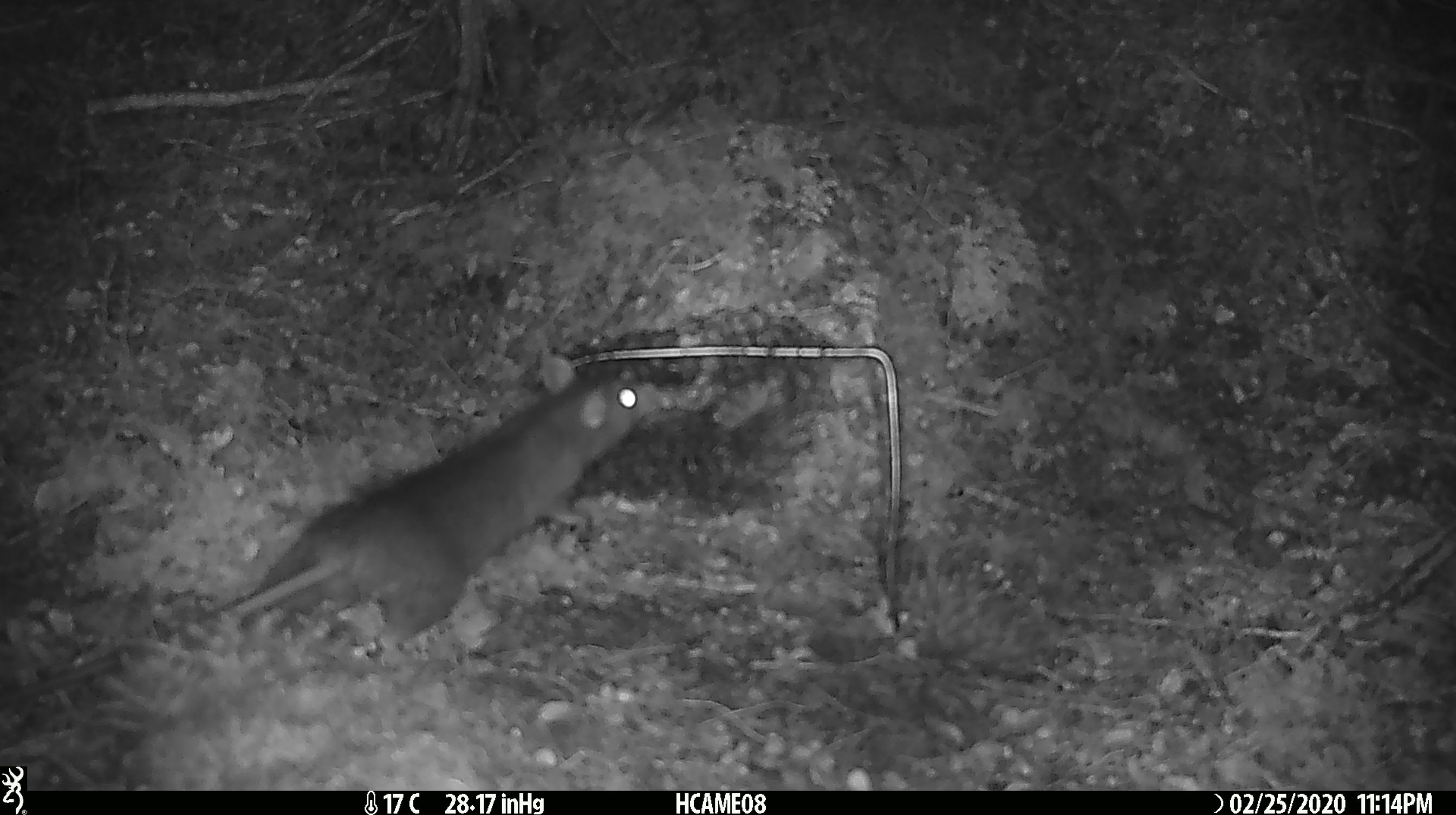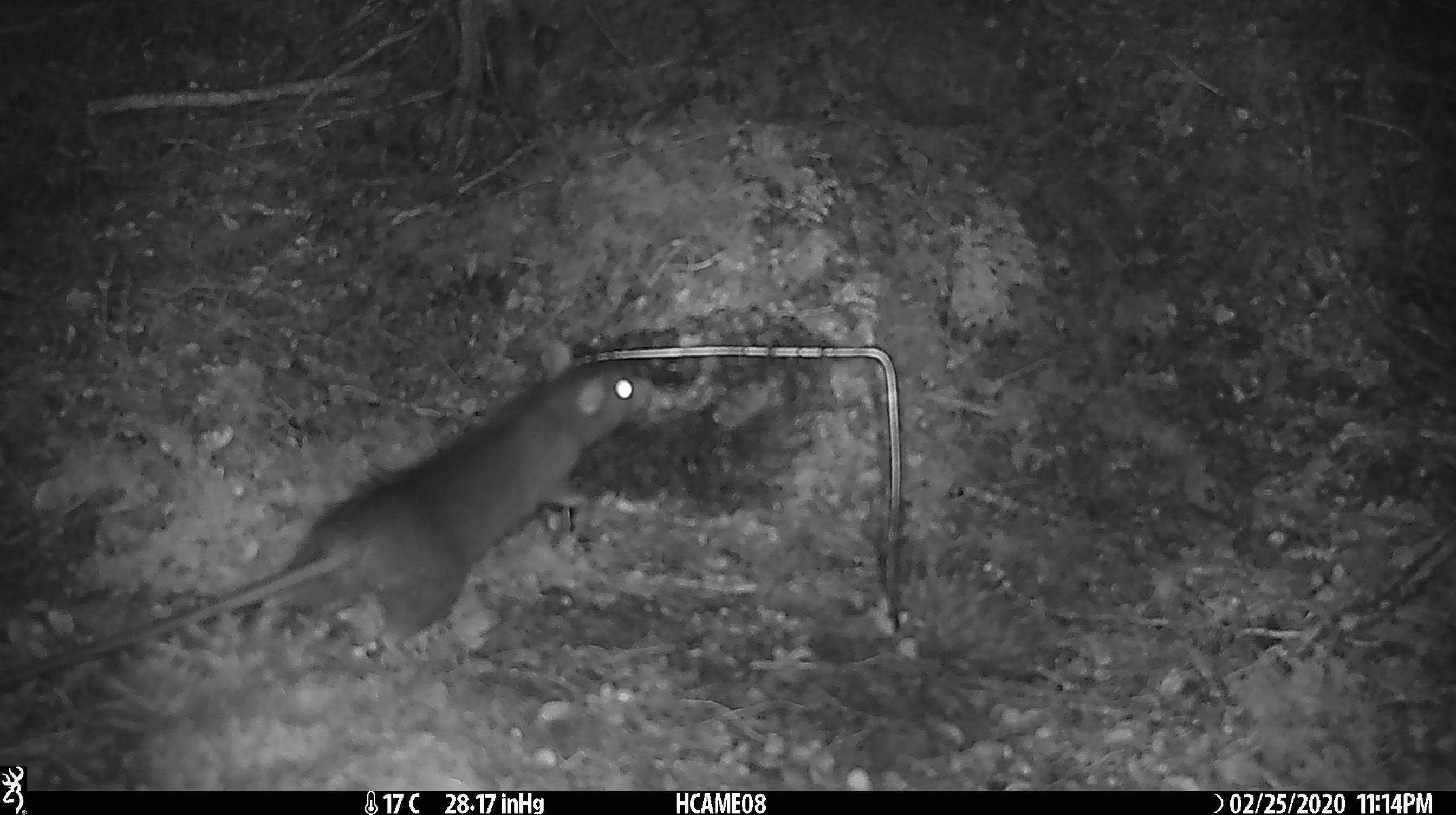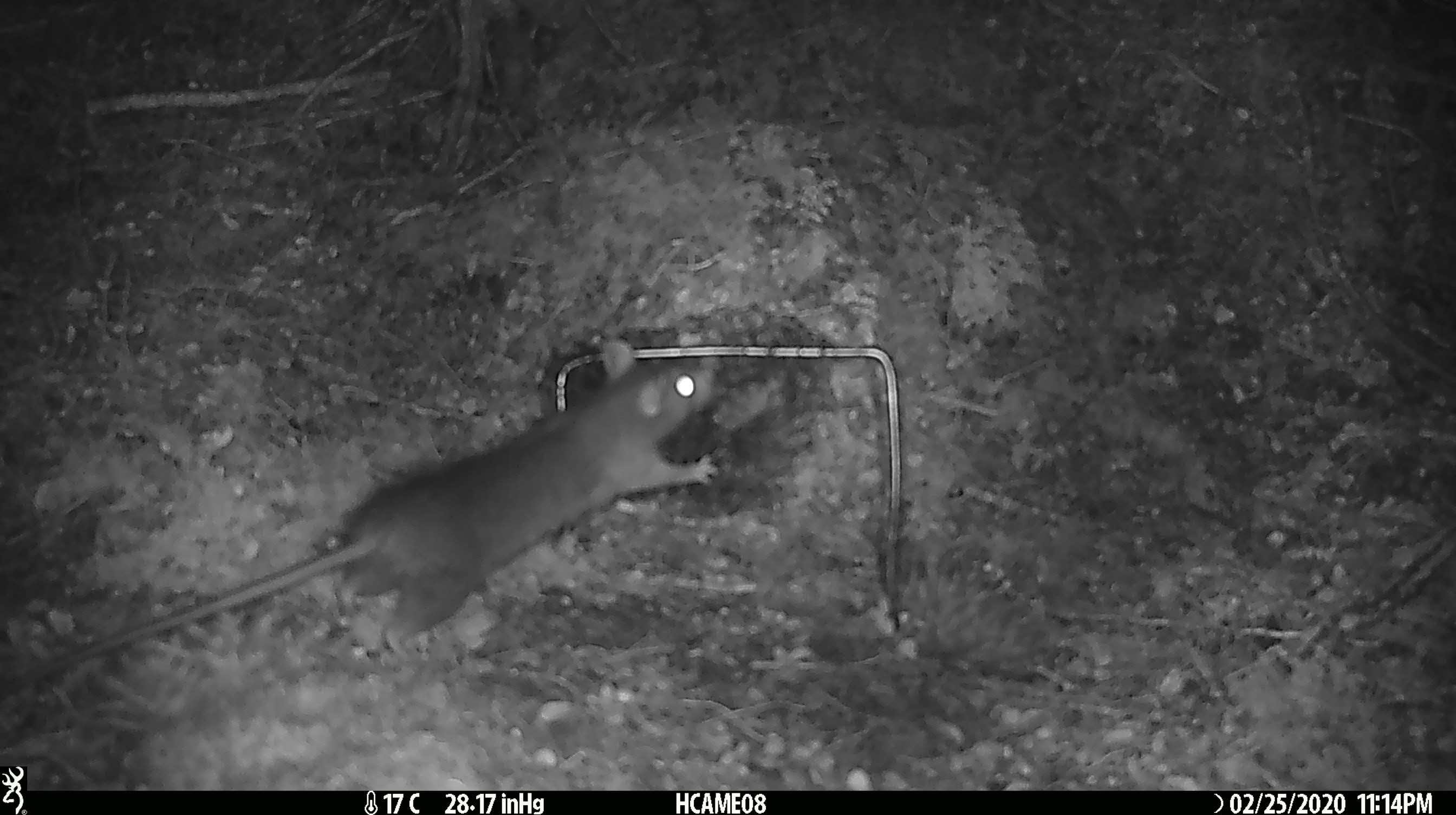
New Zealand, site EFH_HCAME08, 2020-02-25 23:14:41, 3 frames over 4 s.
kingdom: Animalia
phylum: Chordata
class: Mammalia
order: Rodentia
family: Muridae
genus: Rattus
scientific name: Rattus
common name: rat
Rat (Rattus).